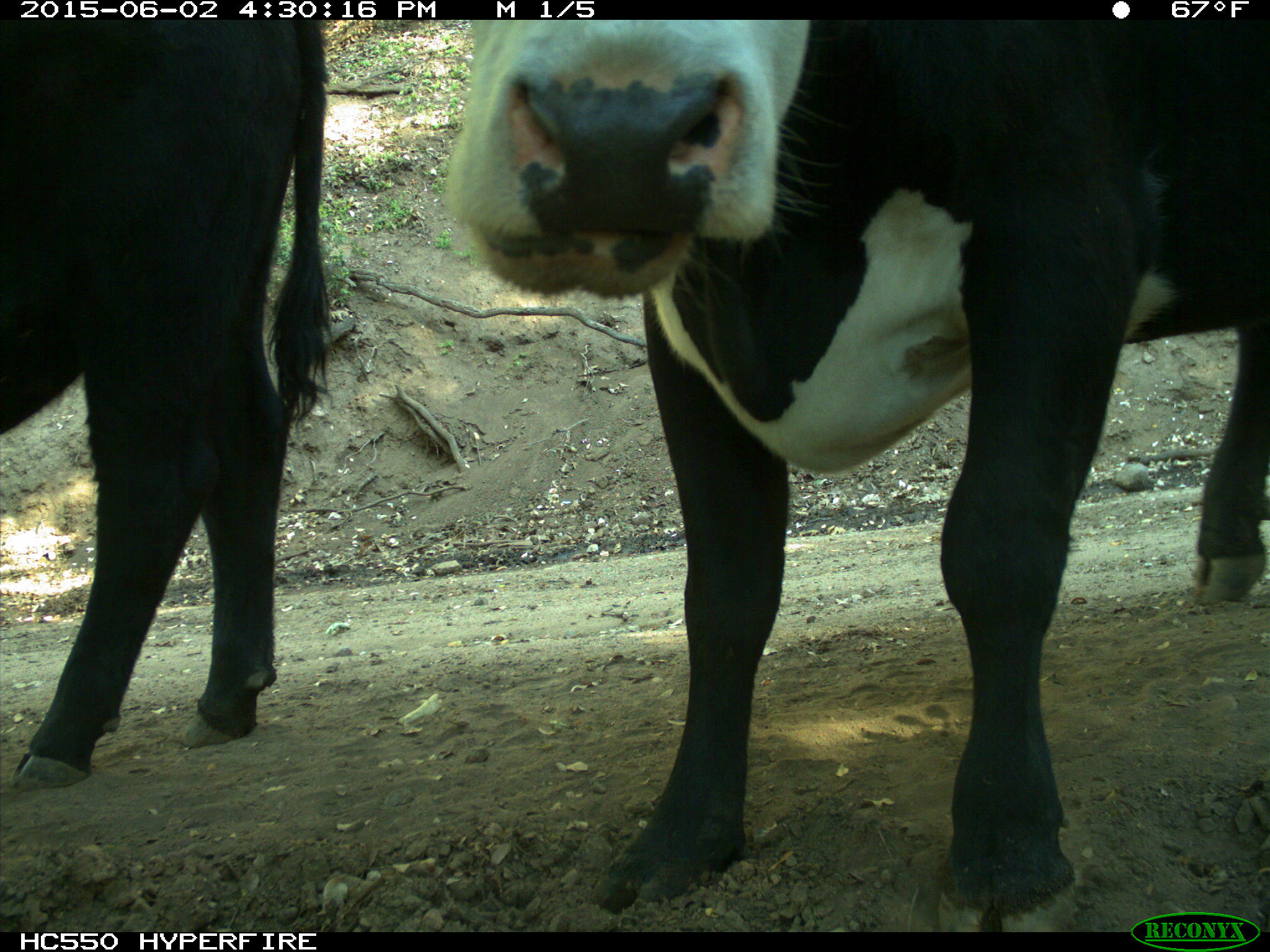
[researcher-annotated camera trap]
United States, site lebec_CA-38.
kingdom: Animalia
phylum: Chordata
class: Mammalia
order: Artiodactyla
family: Bovidae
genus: Bos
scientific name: Bos taurus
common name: domestic cow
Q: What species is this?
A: Bos taurus (domestic cow).